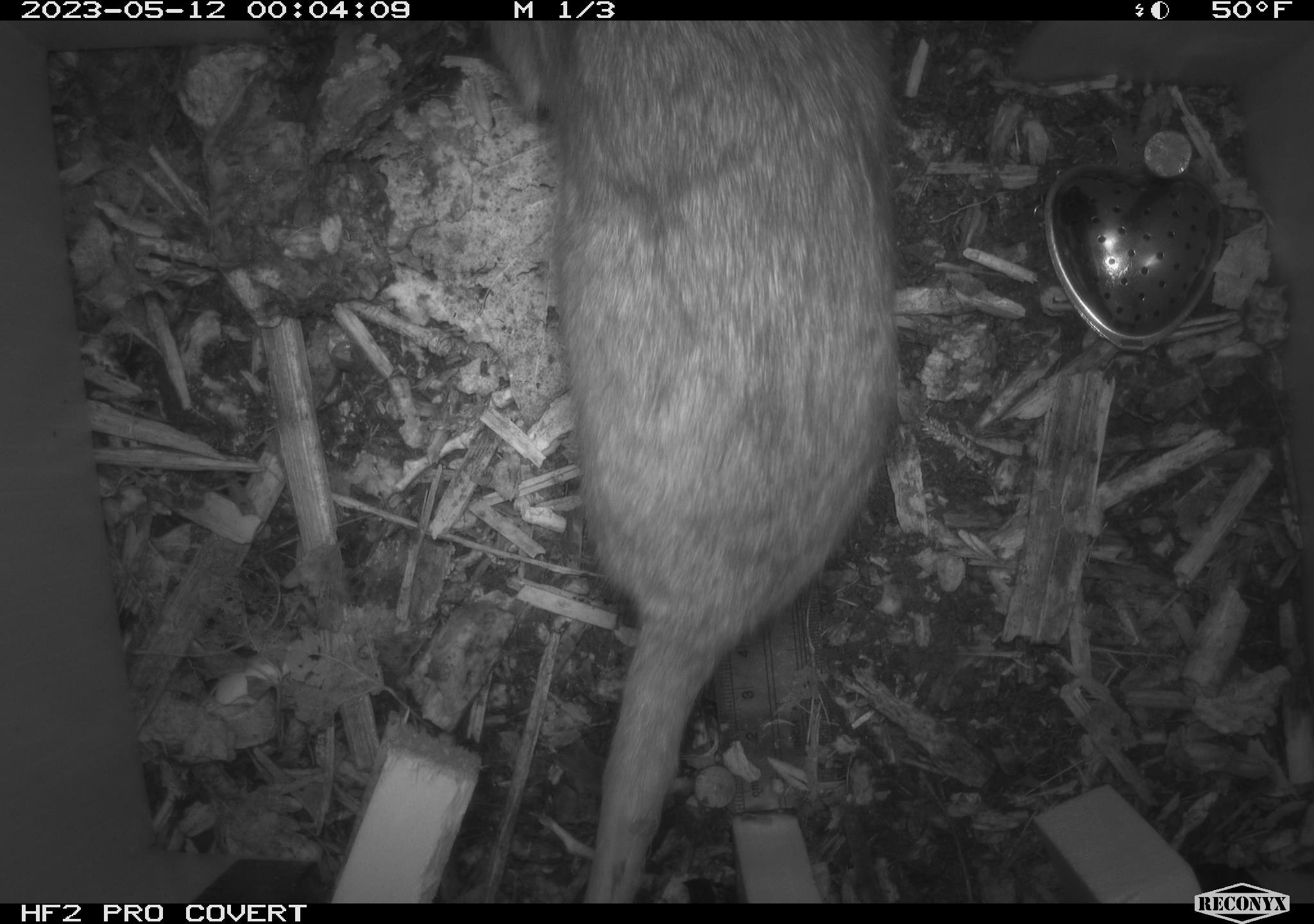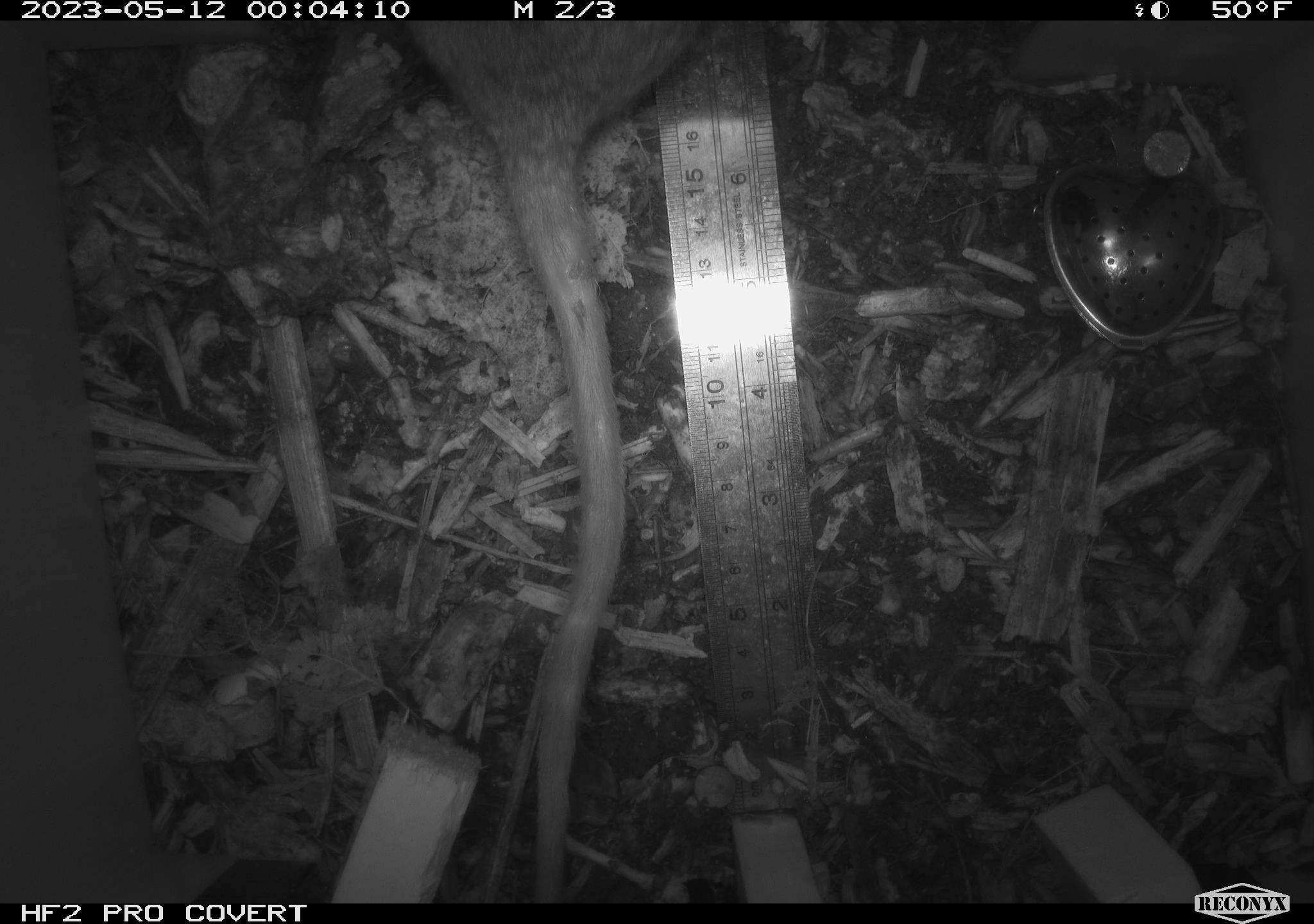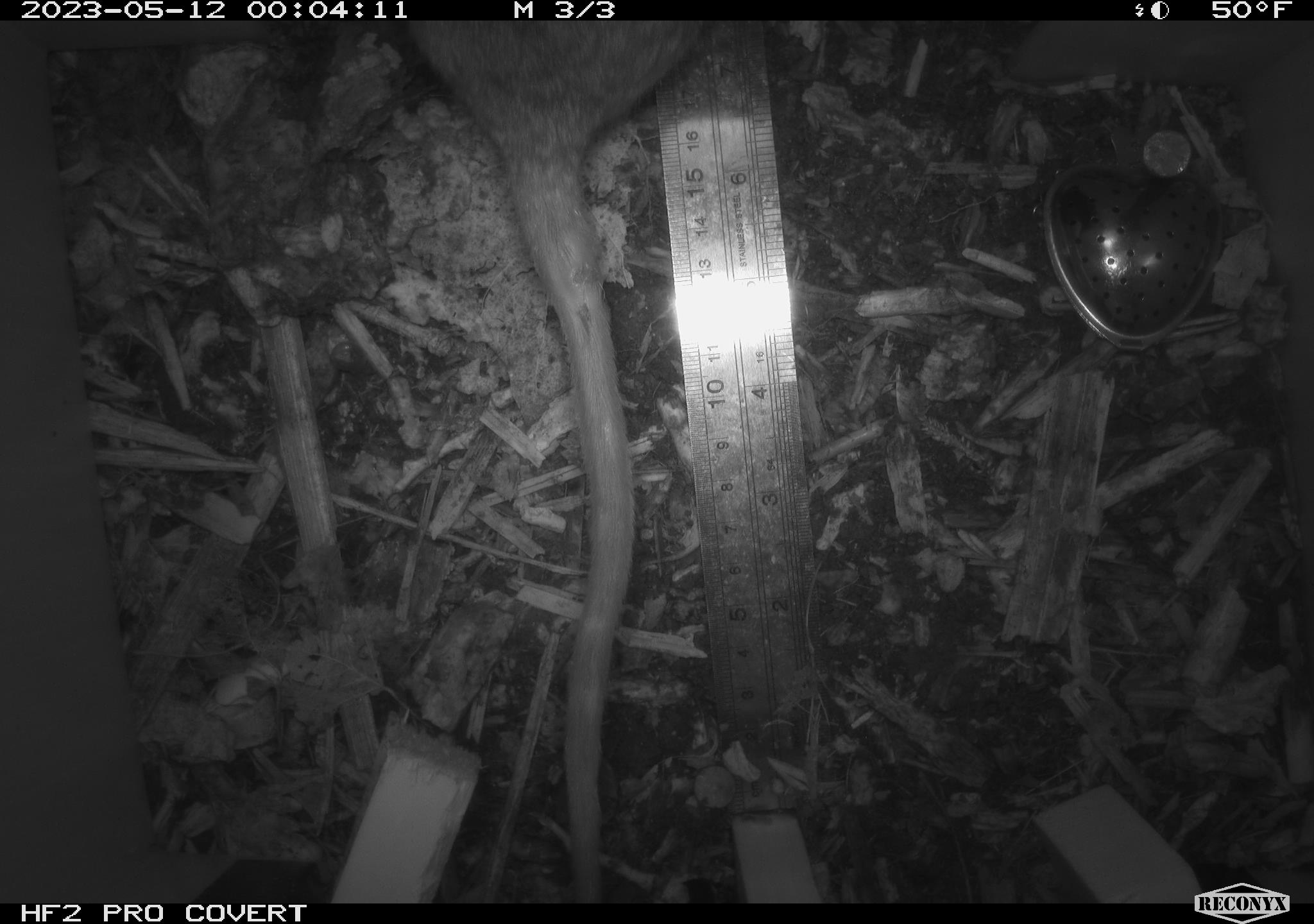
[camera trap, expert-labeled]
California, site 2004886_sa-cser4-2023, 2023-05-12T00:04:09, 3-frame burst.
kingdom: Animalia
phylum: Chordata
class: Mammalia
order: Rodentia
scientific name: Rodentia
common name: woodrat or rat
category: woodrat or rat species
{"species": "woodrat or rat species (woodrat or rat) (Rodentia)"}